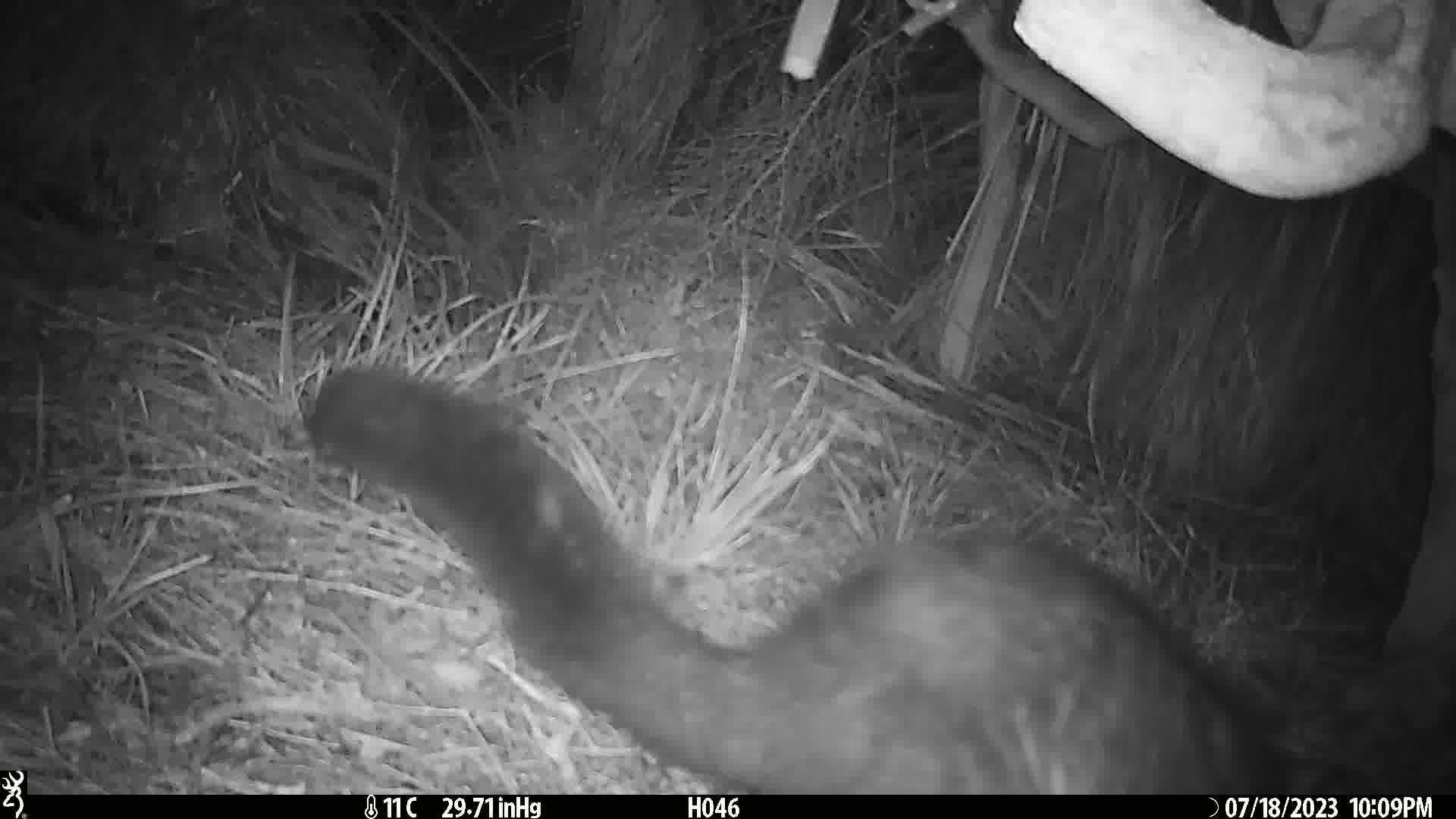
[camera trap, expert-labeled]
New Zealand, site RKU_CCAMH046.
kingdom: Animalia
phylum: Chordata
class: Mammalia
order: Diprotodontia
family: Phalangeridae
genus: Trichosurus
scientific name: Trichosurus vulpecula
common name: common brushtail possum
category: possum